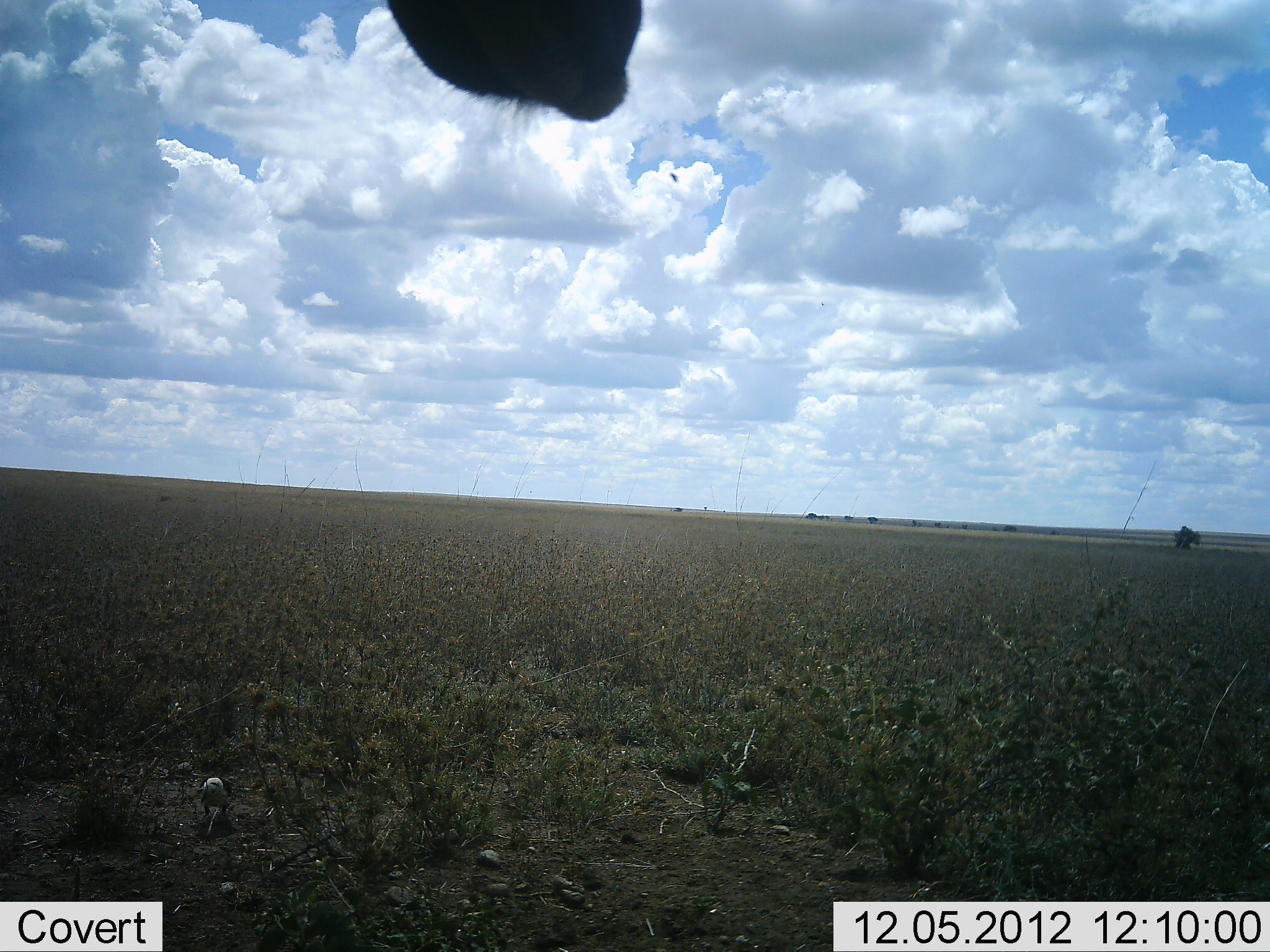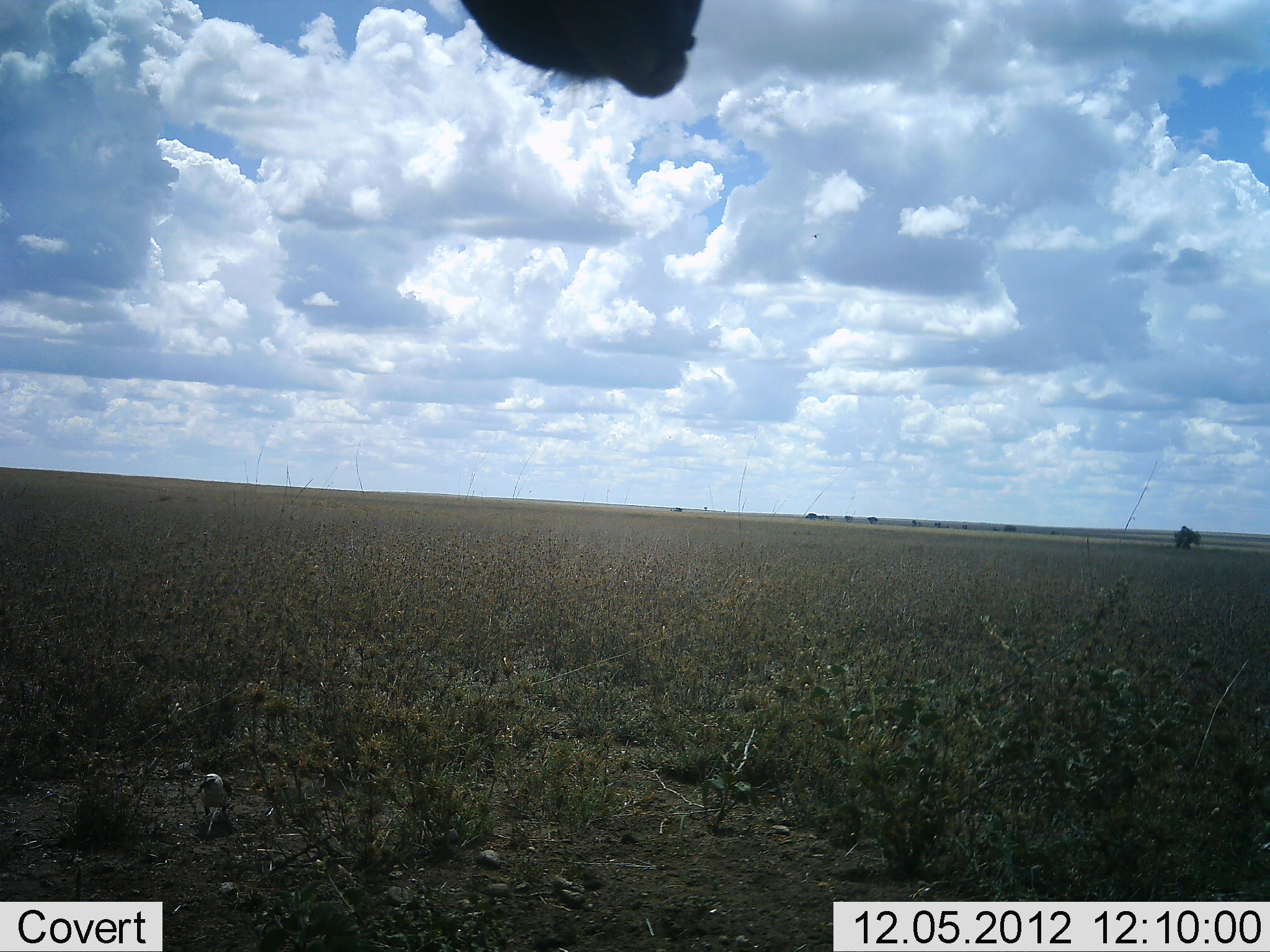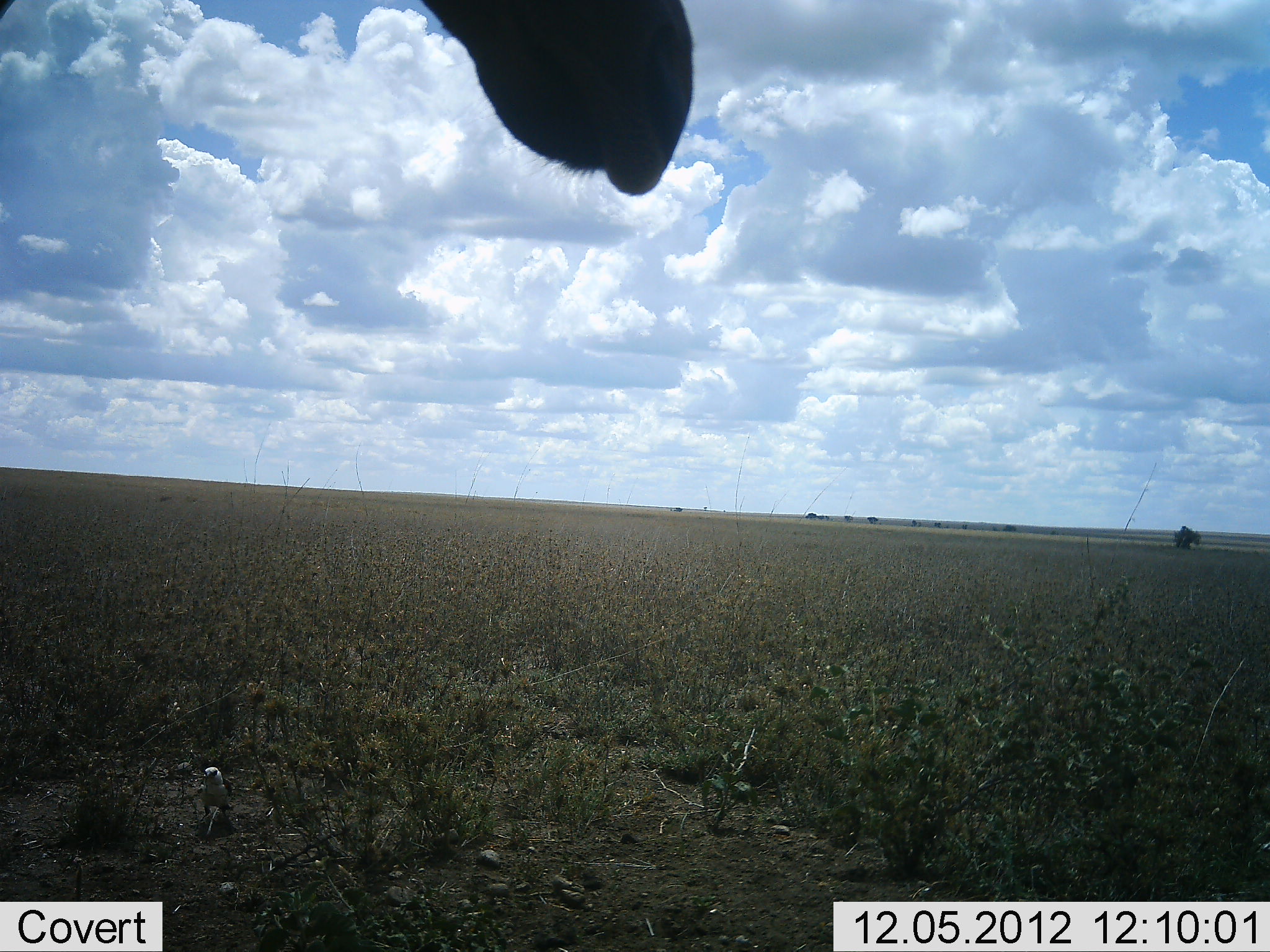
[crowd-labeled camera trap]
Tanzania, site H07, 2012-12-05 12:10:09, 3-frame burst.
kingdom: Animalia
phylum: Chordata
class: Mammalia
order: Artiodactyla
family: Bovidae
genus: Alcelaphus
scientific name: Alcelaphus buselaphus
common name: hartebeest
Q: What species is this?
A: Hartebeest (Alcelaphus buselaphus).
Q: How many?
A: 1.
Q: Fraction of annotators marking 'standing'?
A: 100%.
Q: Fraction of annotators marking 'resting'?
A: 0%.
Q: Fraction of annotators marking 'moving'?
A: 0%.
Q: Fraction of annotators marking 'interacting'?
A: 0%.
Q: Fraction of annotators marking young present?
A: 0%.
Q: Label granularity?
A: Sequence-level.